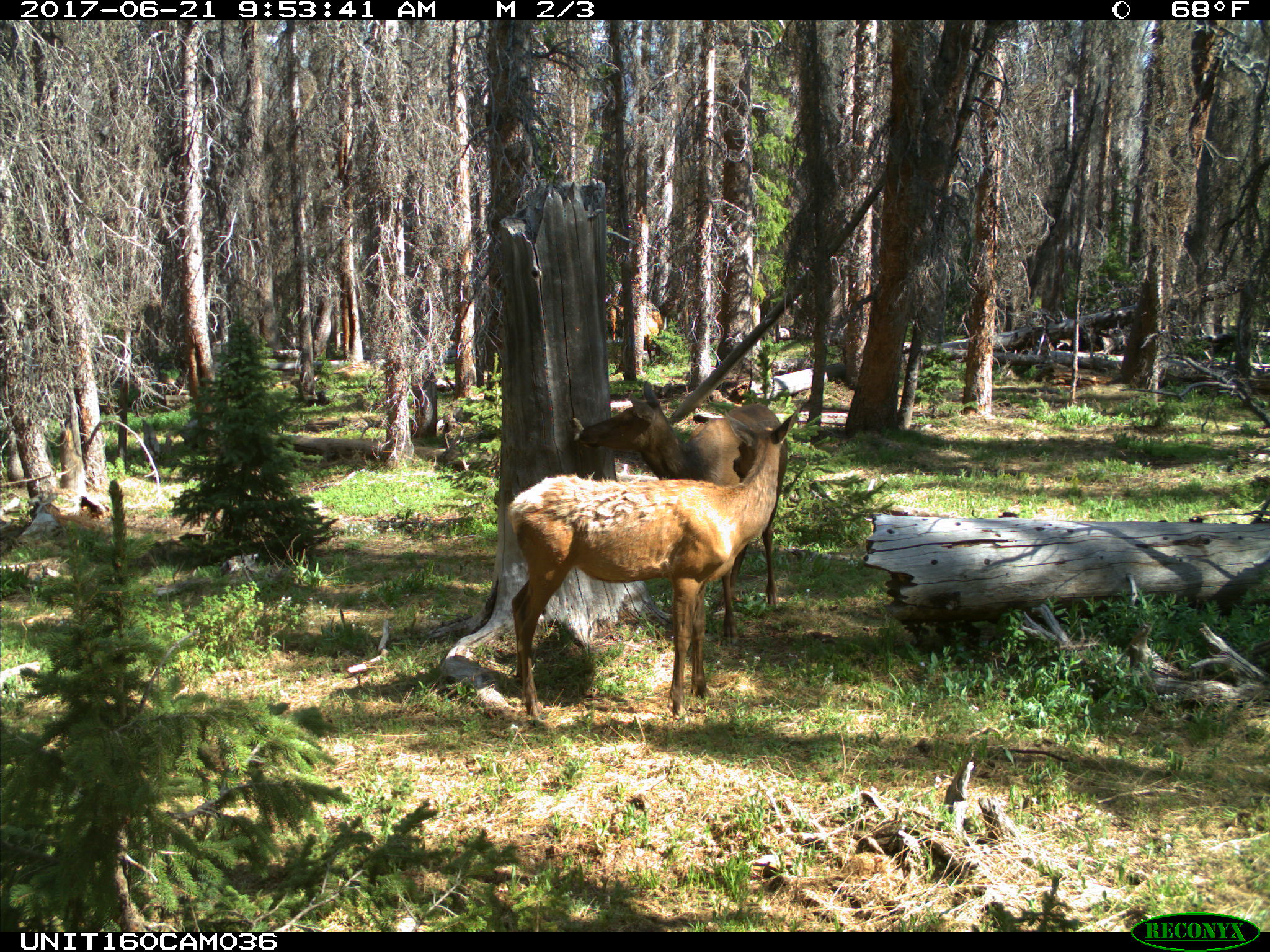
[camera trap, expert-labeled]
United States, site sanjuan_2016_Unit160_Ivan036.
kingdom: Animalia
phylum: Chordata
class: Mammalia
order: Artiodactyla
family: Cervidae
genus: Cervus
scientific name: Cervus elaphus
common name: red deer